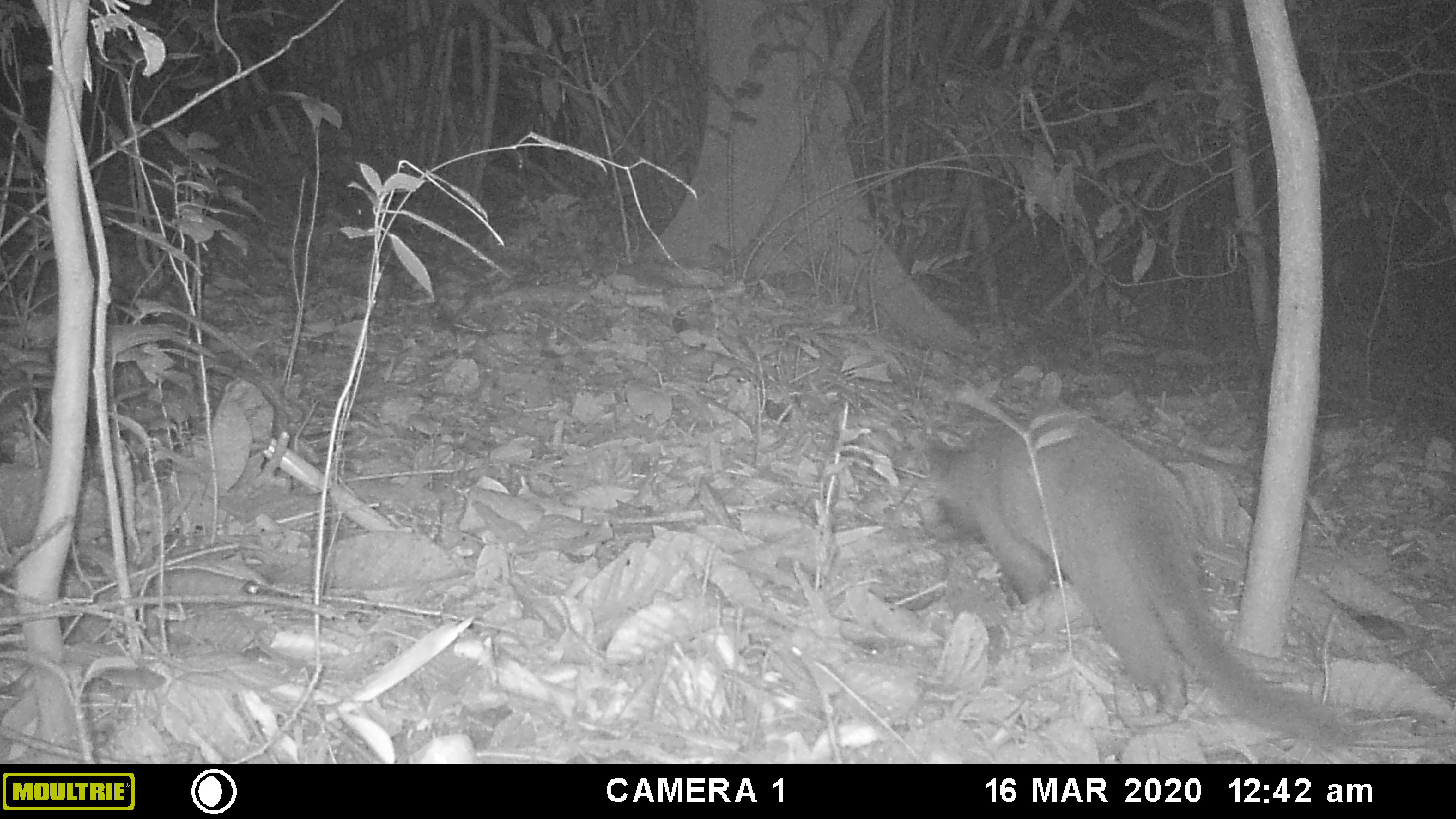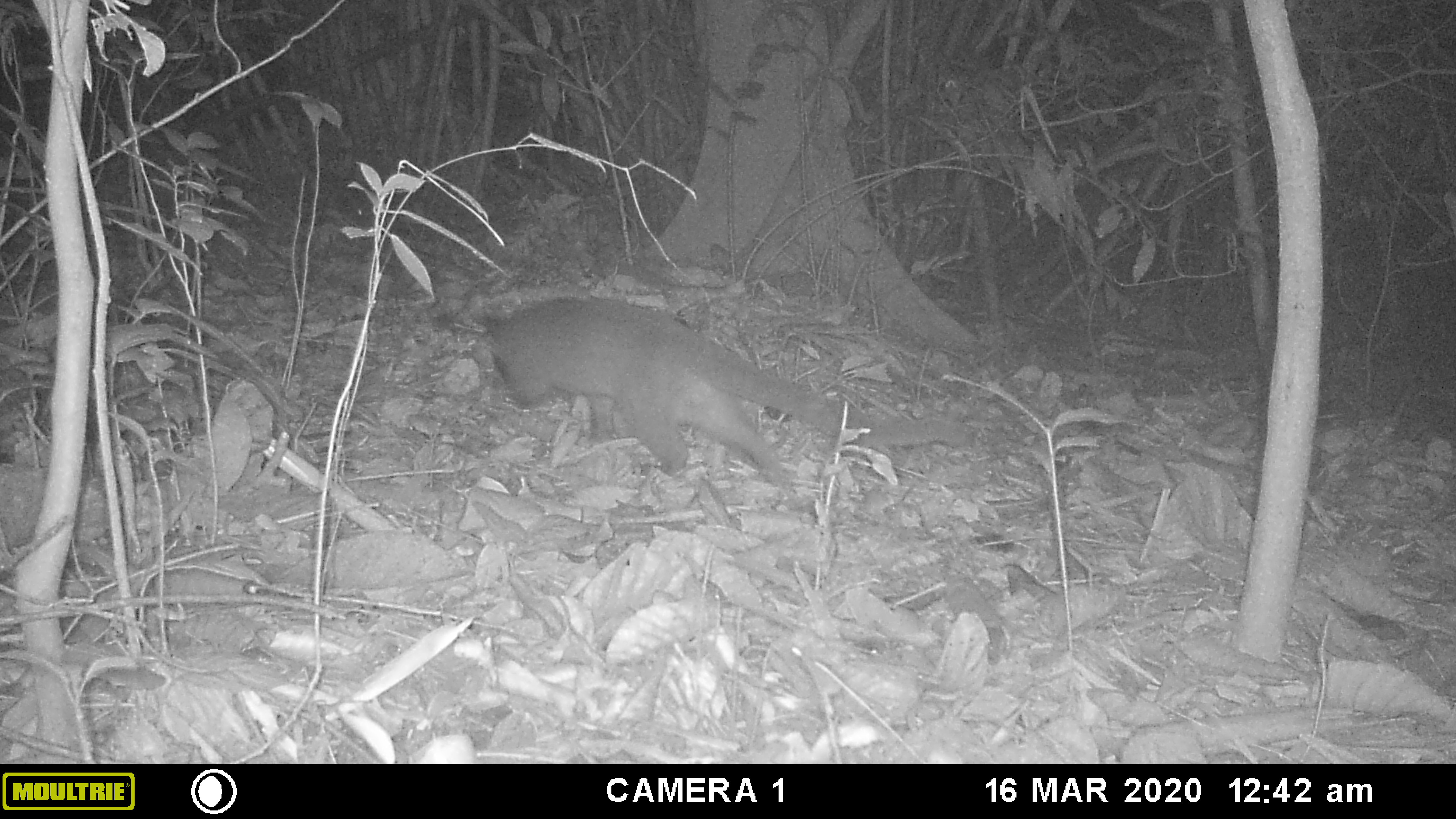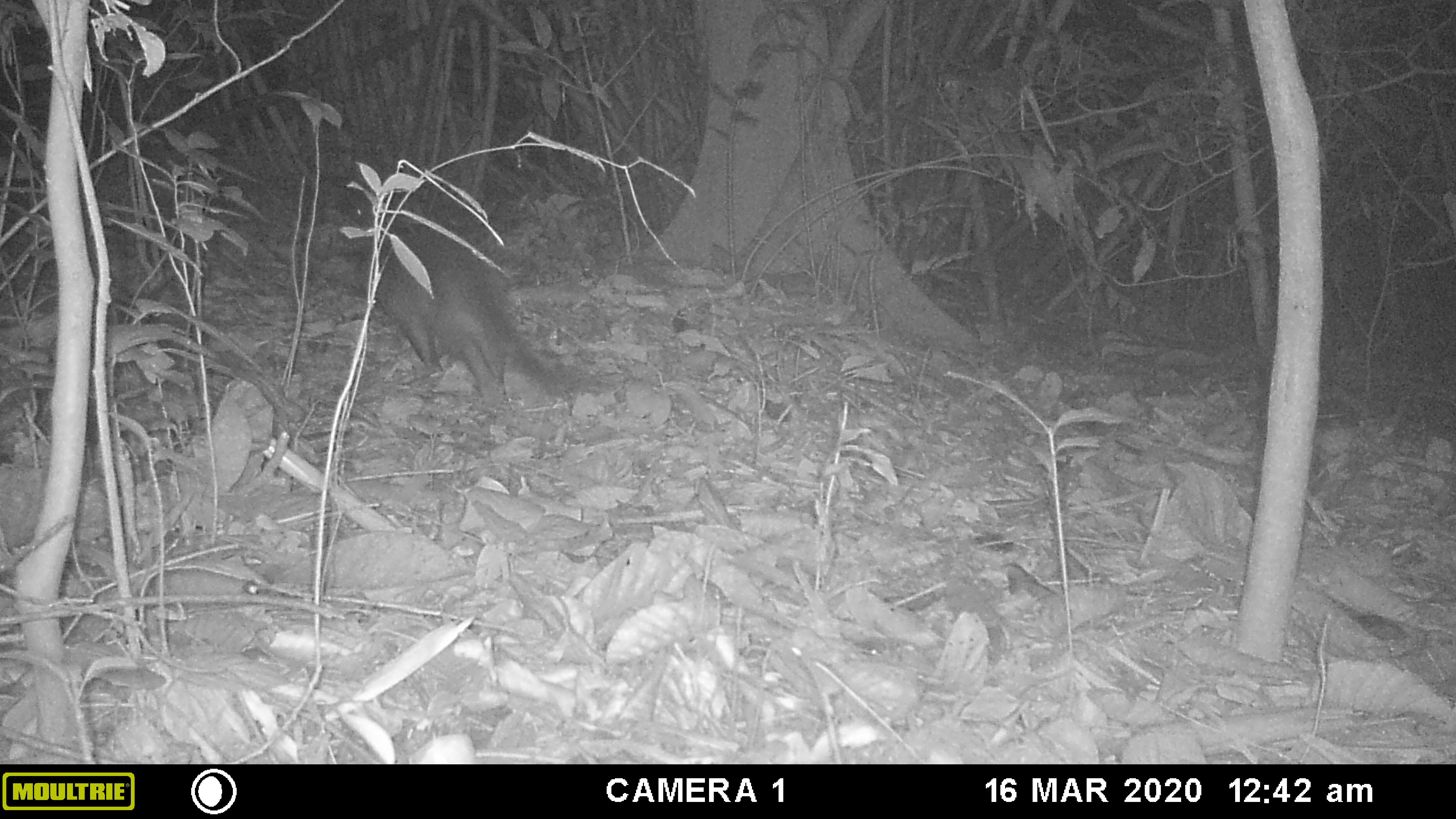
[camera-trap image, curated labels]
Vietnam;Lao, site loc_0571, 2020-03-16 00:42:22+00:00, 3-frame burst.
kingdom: Animalia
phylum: Chordata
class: Mammalia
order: Carnivora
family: Viverridae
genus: Paguma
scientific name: Paguma larvata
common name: masked palm civet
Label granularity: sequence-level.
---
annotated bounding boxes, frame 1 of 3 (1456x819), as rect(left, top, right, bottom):
masked palm civet: rect(909, 408, 1360, 746)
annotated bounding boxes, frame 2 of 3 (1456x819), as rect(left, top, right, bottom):
masked palm civet: rect(472, 294, 969, 484)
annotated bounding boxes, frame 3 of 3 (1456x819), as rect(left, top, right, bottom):
masked palm civet: rect(313, 226, 575, 397)